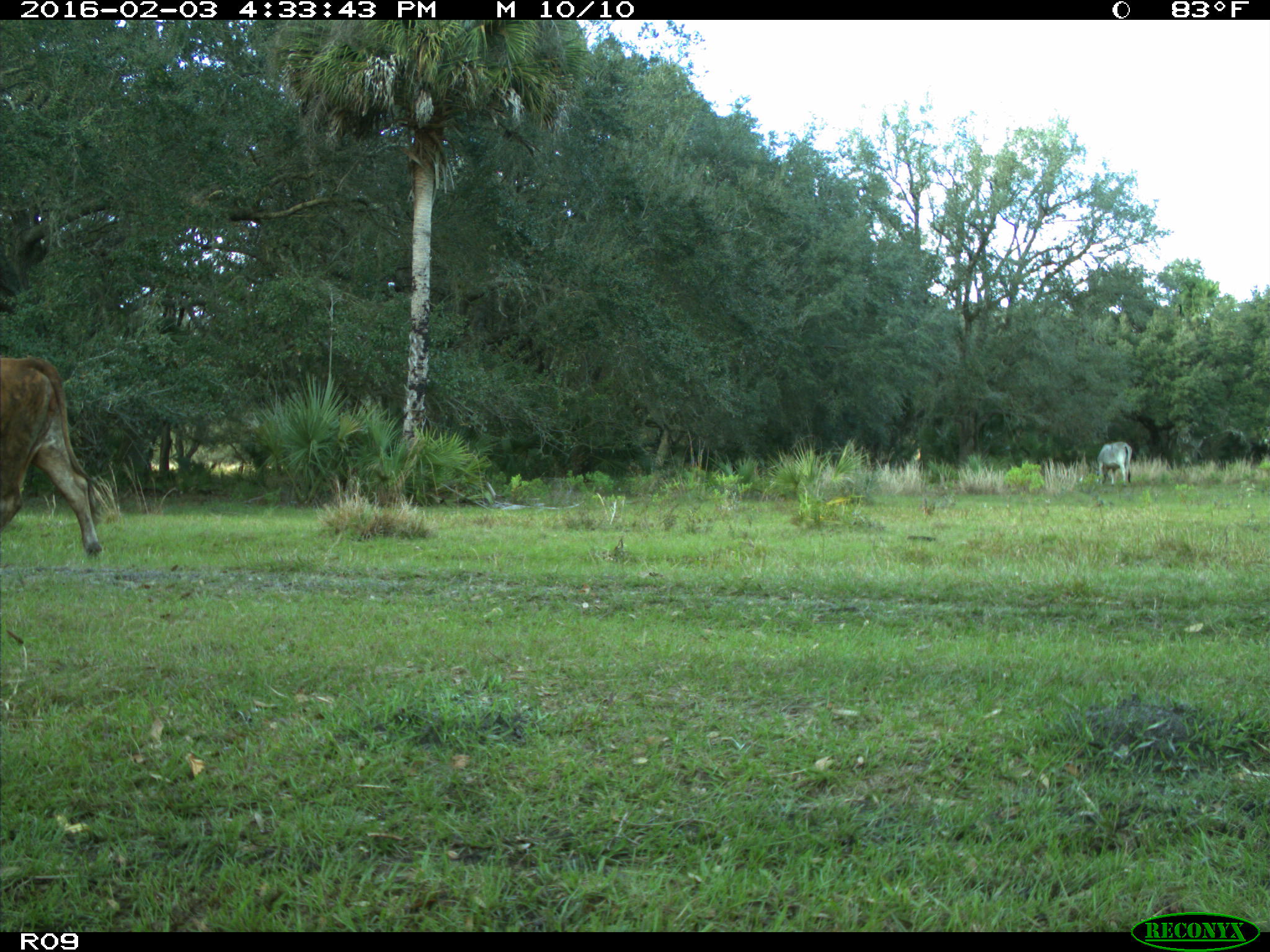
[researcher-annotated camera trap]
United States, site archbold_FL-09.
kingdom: Animalia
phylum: Chordata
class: Mammalia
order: Artiodactyla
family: Bovidae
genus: Bos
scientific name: Bos taurus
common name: domestic cow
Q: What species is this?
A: Bos taurus (domestic cow).